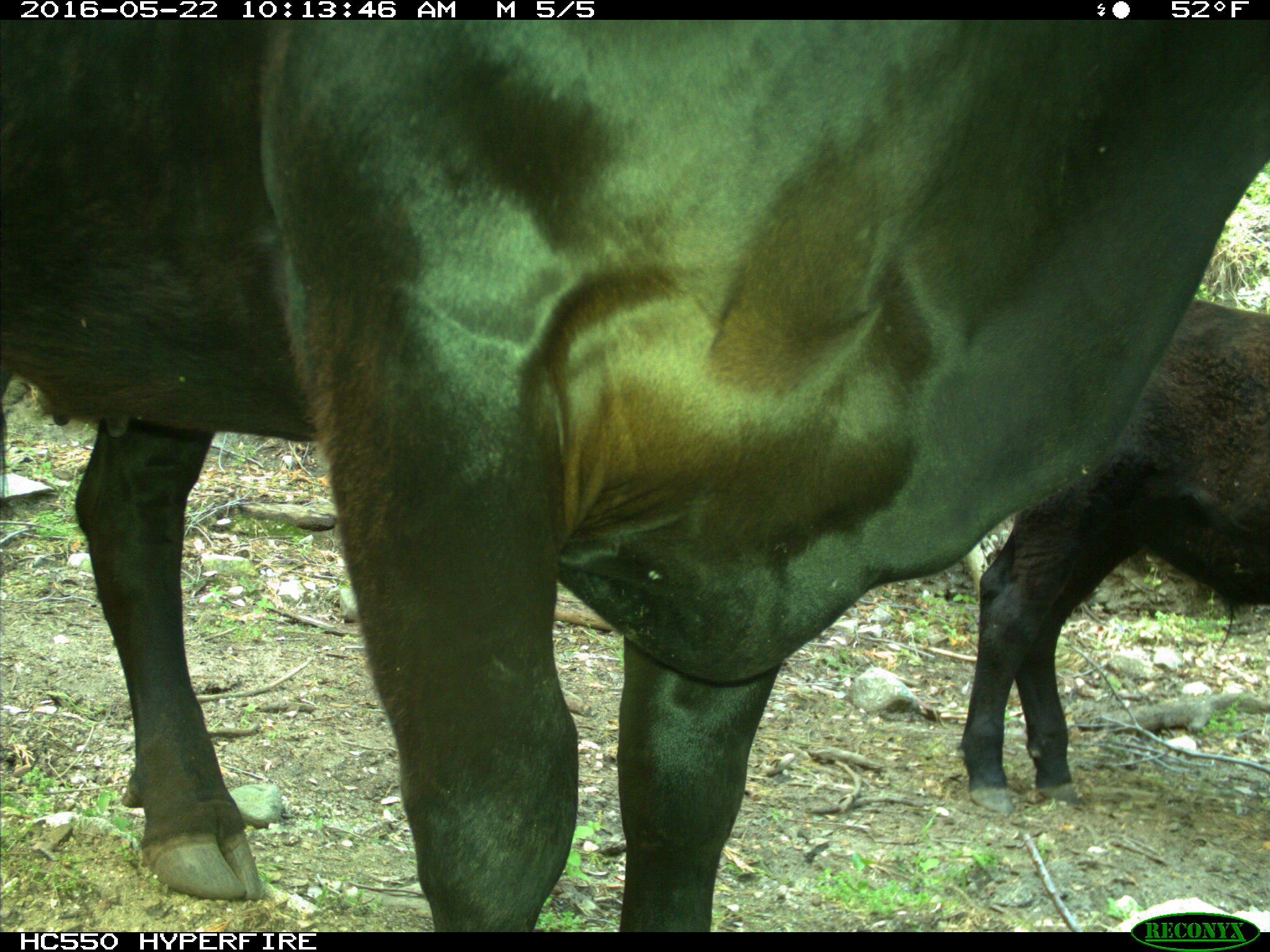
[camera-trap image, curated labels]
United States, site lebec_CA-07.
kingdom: Animalia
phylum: Chordata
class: Mammalia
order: Artiodactyla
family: Bovidae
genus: Bos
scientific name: Bos taurus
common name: domestic cow